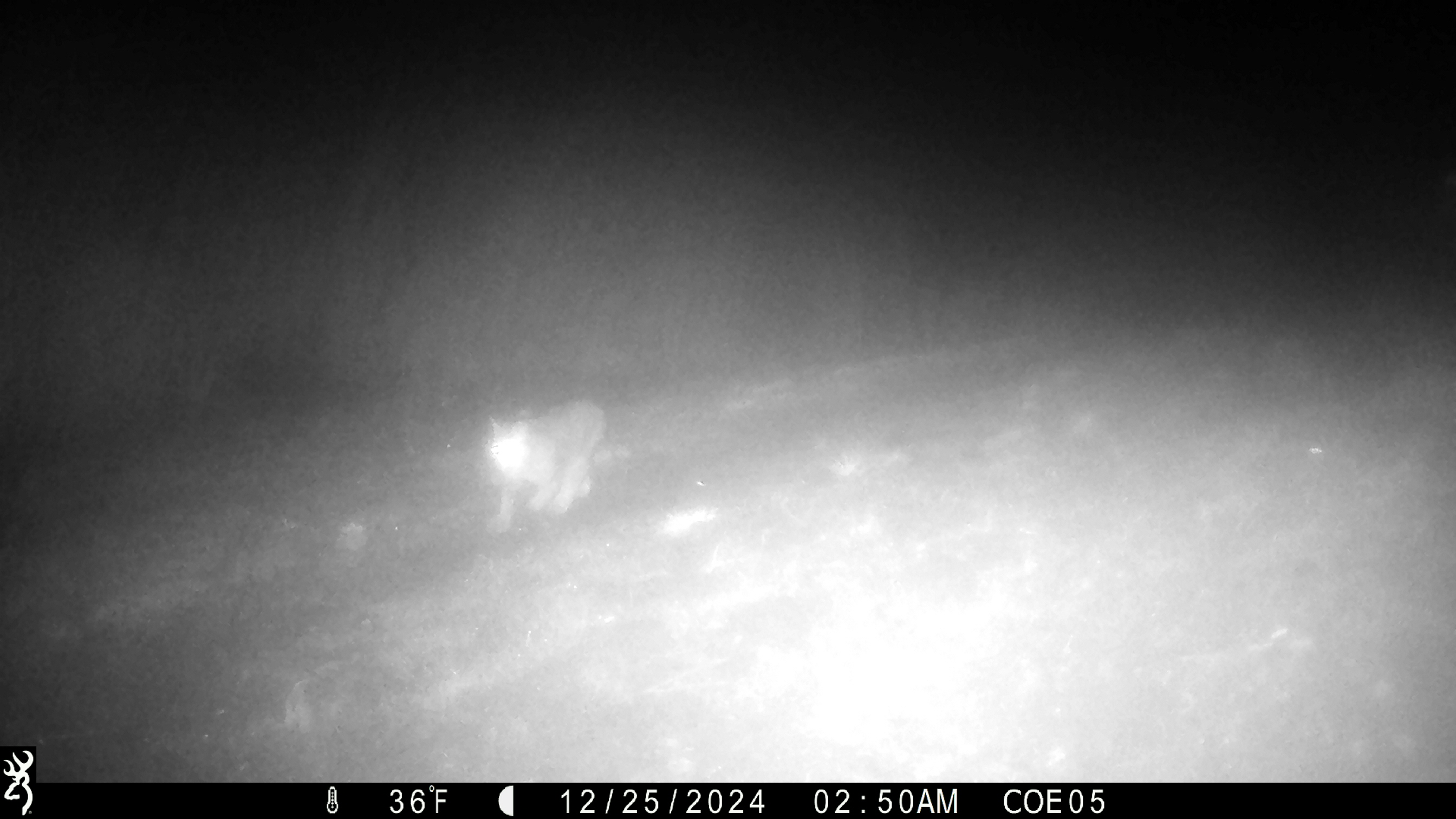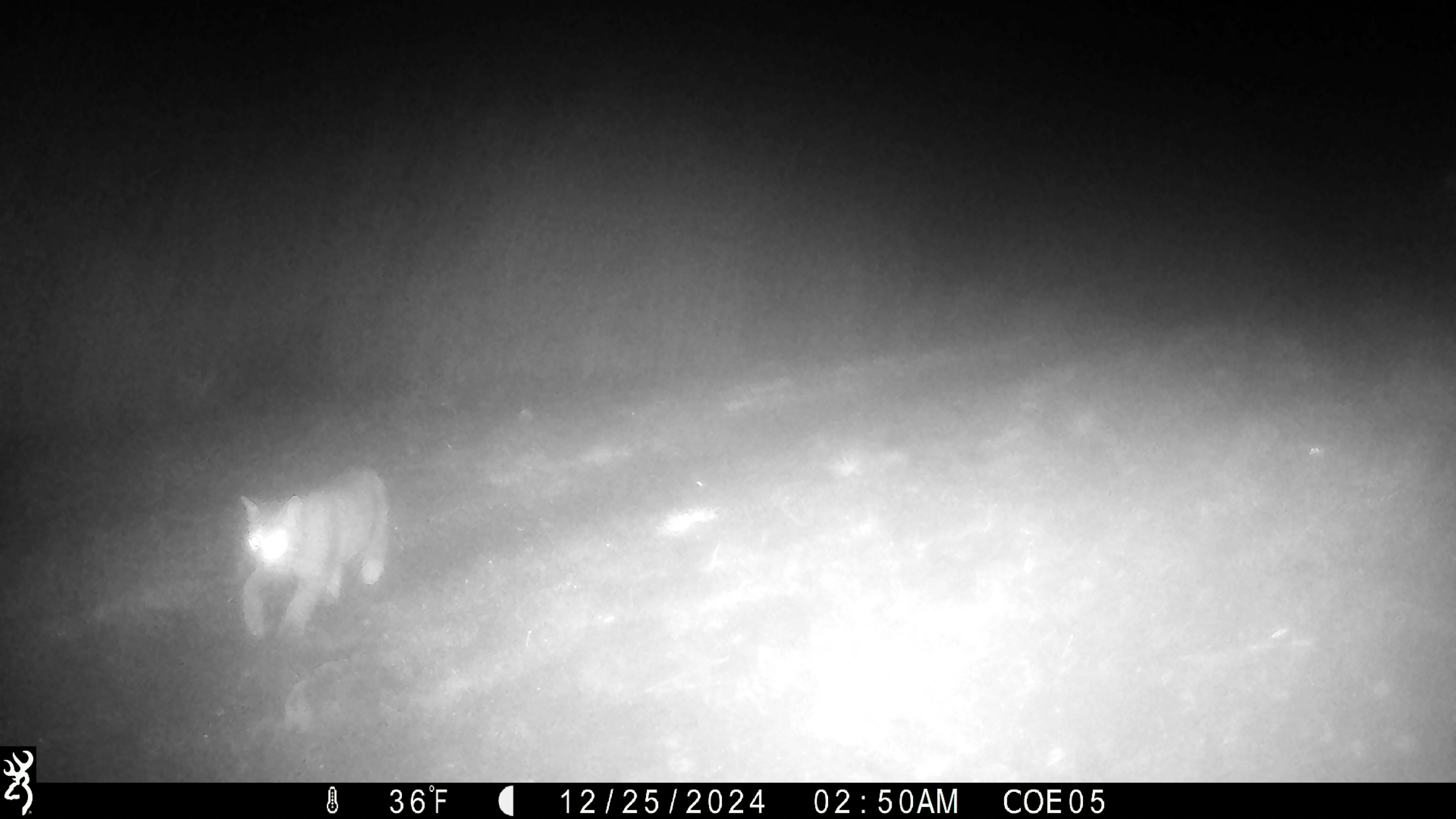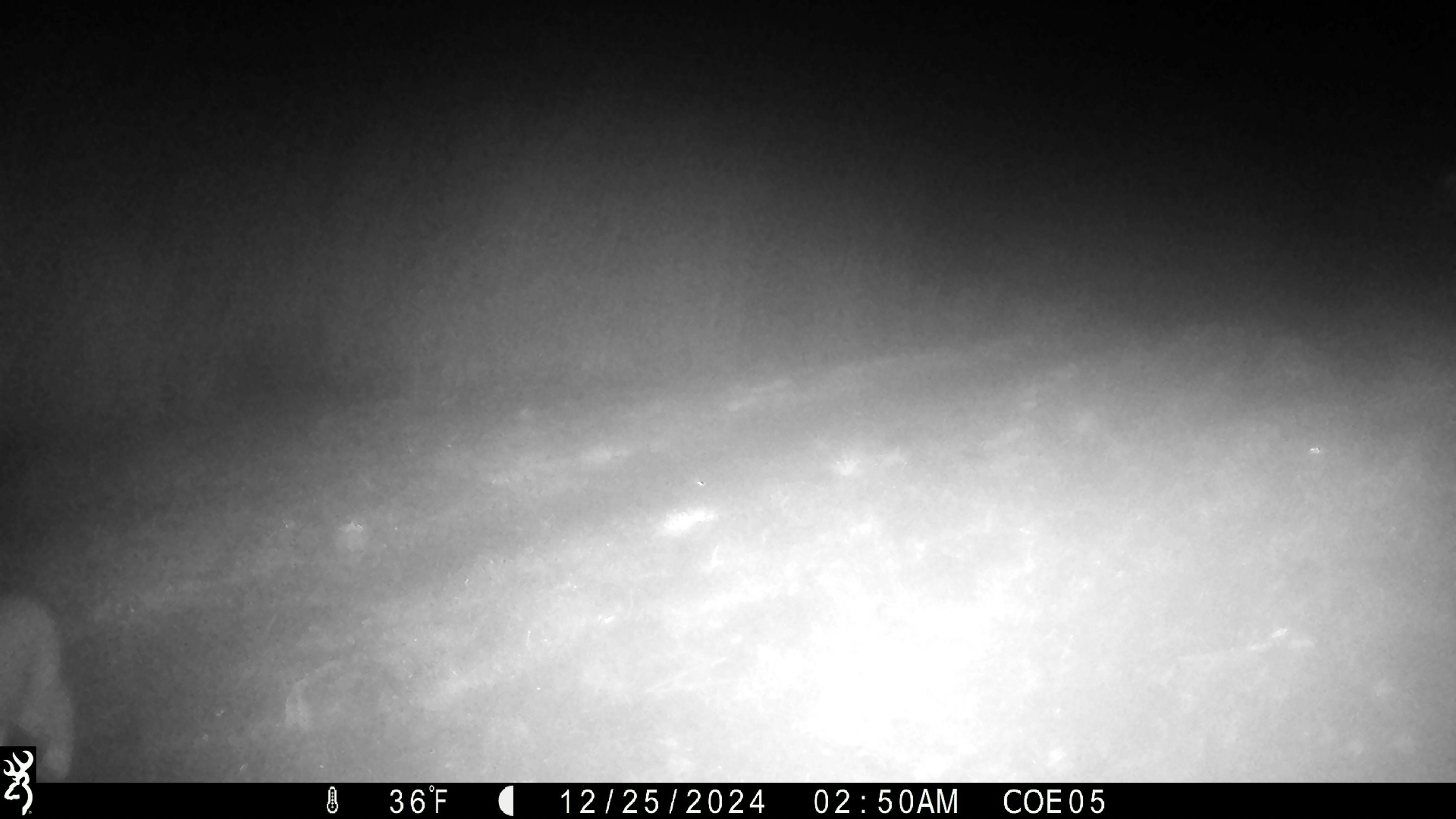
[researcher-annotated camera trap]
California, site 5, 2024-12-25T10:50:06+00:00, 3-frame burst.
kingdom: Animalia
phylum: Chordata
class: Mammalia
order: Carnivora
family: Felidae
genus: Lynx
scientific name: Lynx rufus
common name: bobcat